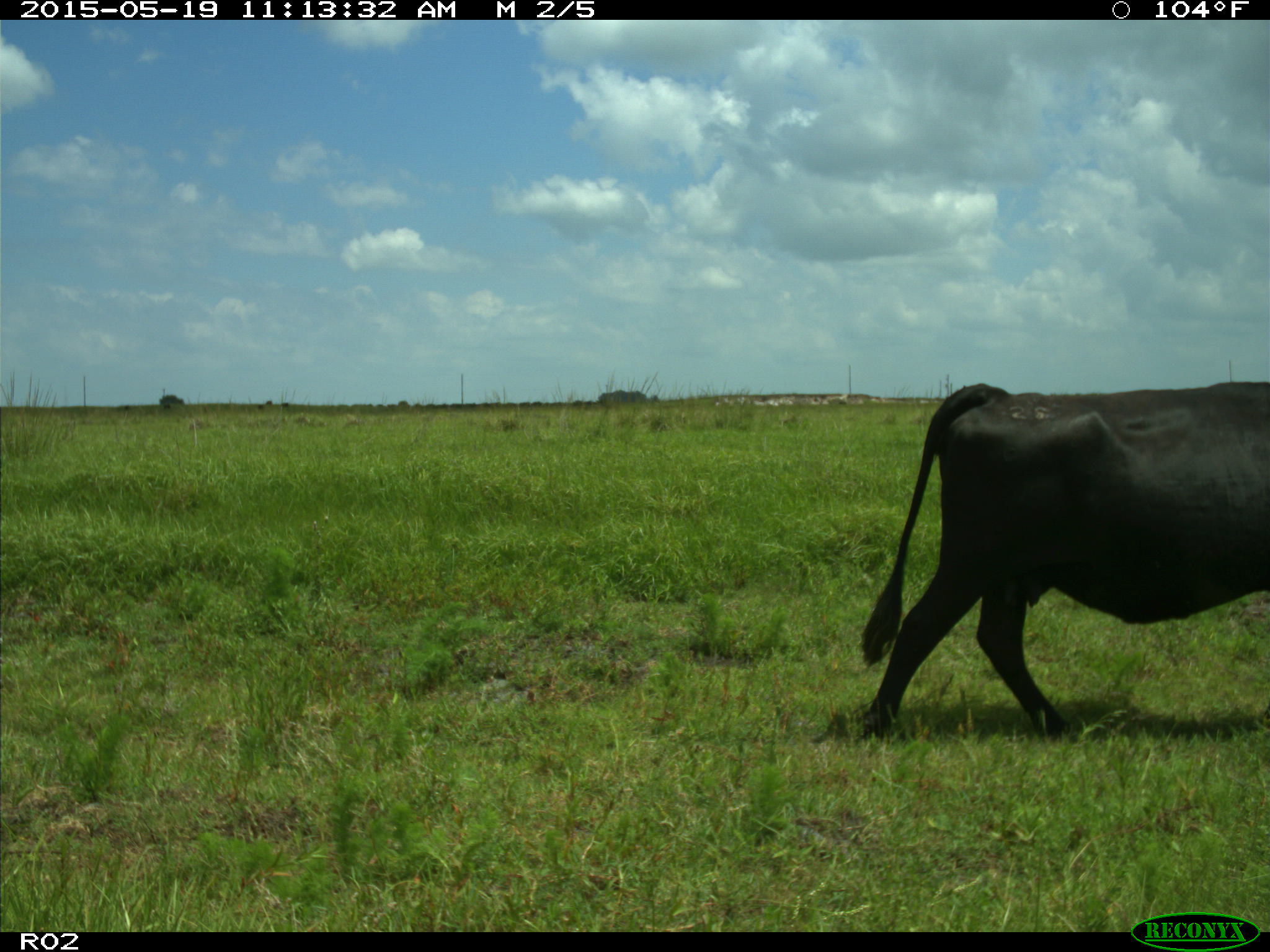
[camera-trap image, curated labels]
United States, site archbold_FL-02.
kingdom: Animalia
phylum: Chordata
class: Mammalia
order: Artiodactyla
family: Bovidae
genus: Bos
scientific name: Bos taurus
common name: domestic cow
Bos taurus (domestic cow).